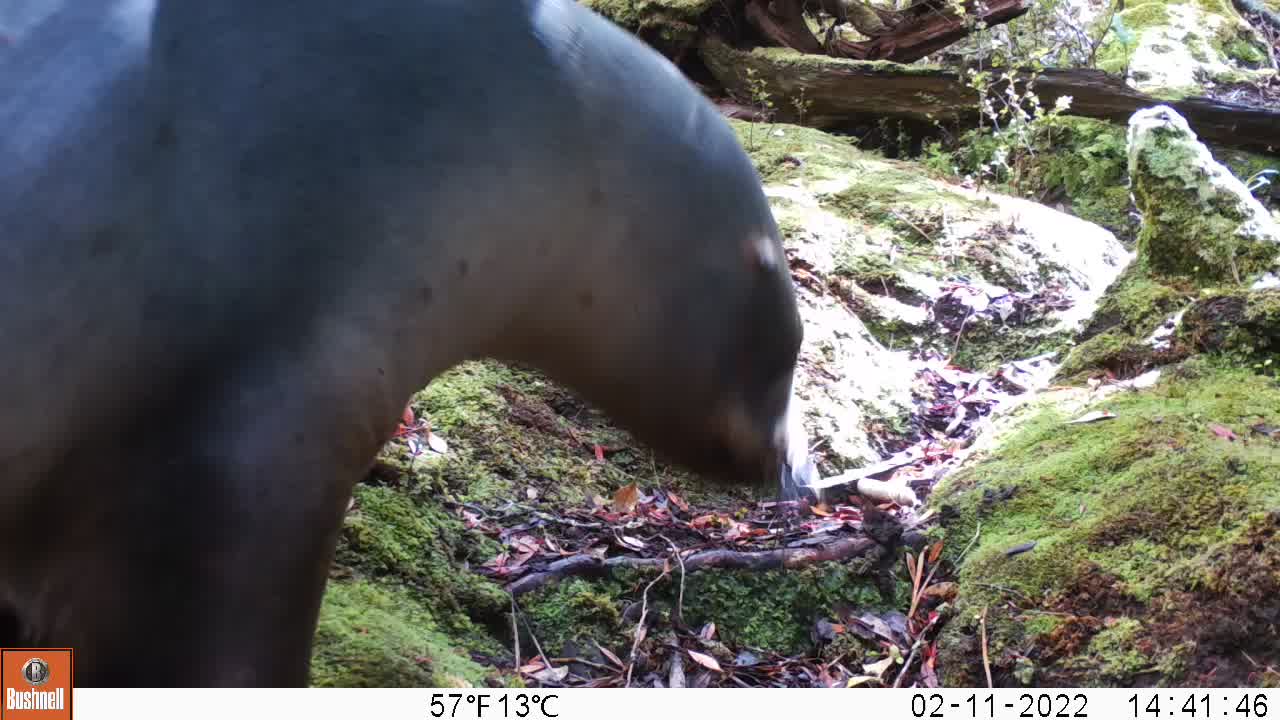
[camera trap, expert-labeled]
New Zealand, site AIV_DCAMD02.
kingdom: Animalia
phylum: Chordata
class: Mammalia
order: Carnivora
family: Otariidae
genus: Phocarctos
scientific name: Phocarctos hookeri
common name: new zealand sea lion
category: sealion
Sealion (new zealand sea lion) (Phocarctos hookeri).